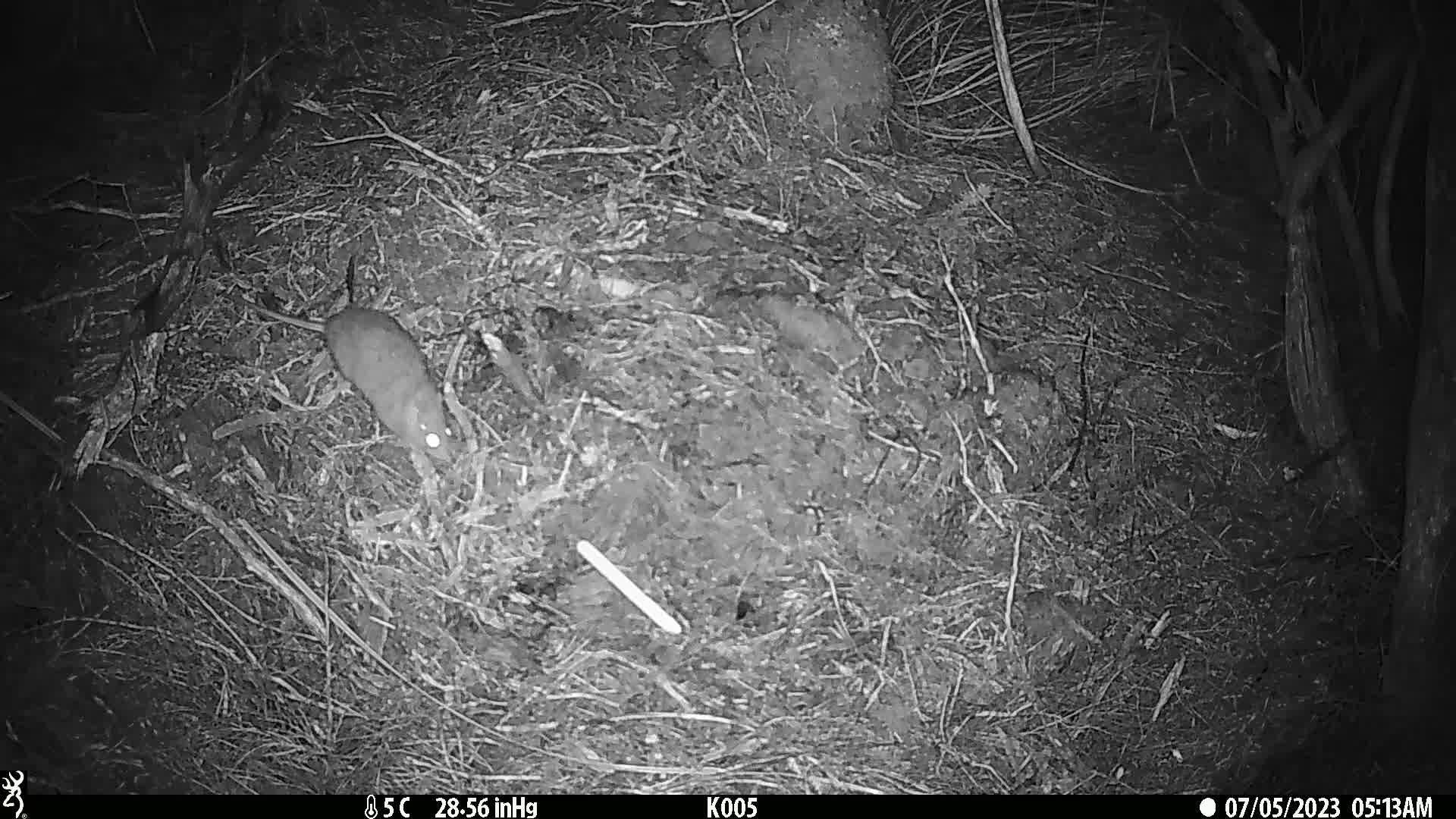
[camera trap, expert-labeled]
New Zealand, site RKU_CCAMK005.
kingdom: Animalia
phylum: Chordata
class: Mammalia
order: Rodentia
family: Muridae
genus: Rattus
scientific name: Rattus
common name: rat